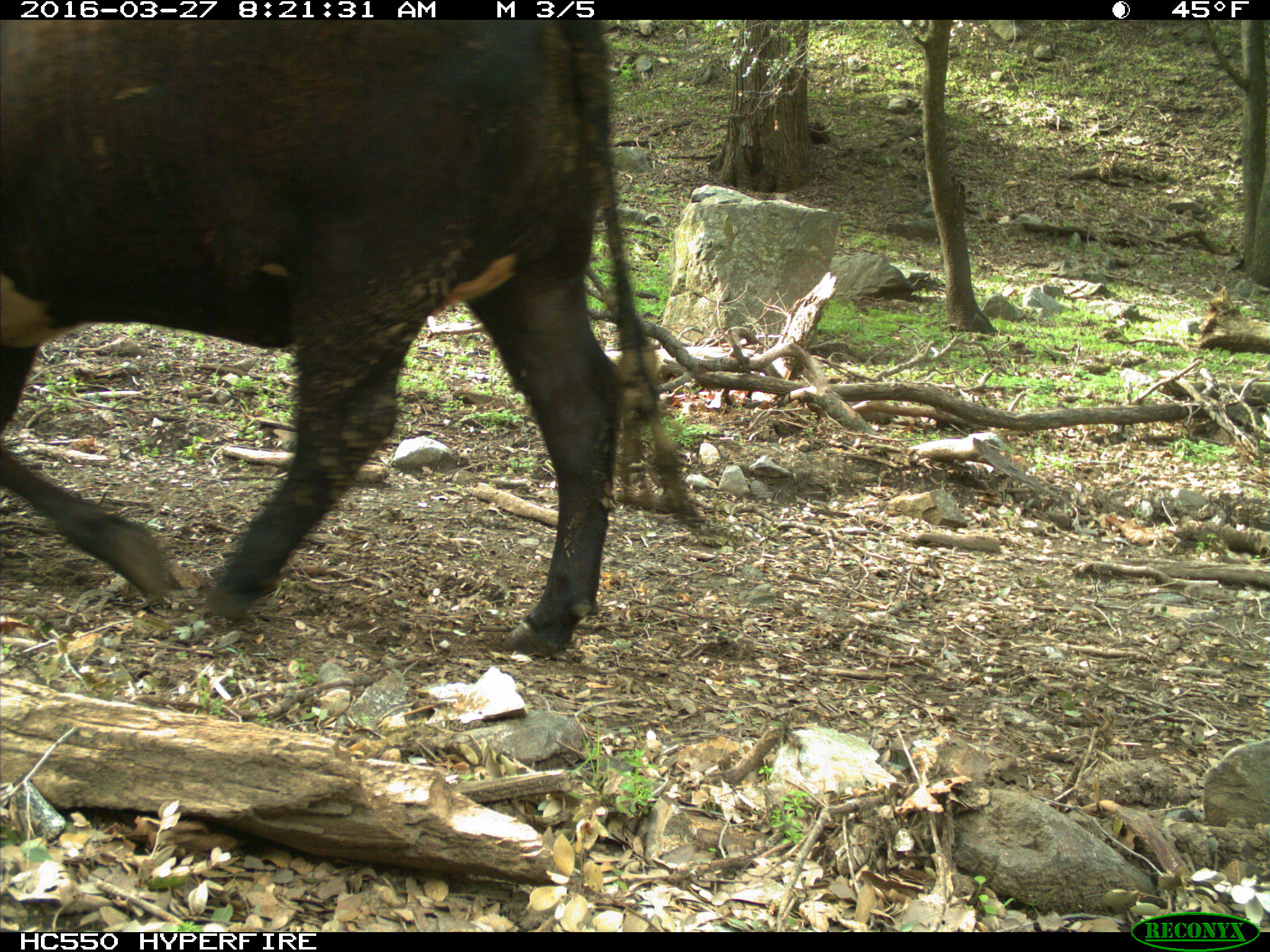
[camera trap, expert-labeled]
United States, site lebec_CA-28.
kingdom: Animalia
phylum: Chordata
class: Mammalia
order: Artiodactyla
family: Bovidae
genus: Bos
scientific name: Bos taurus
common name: domestic cow